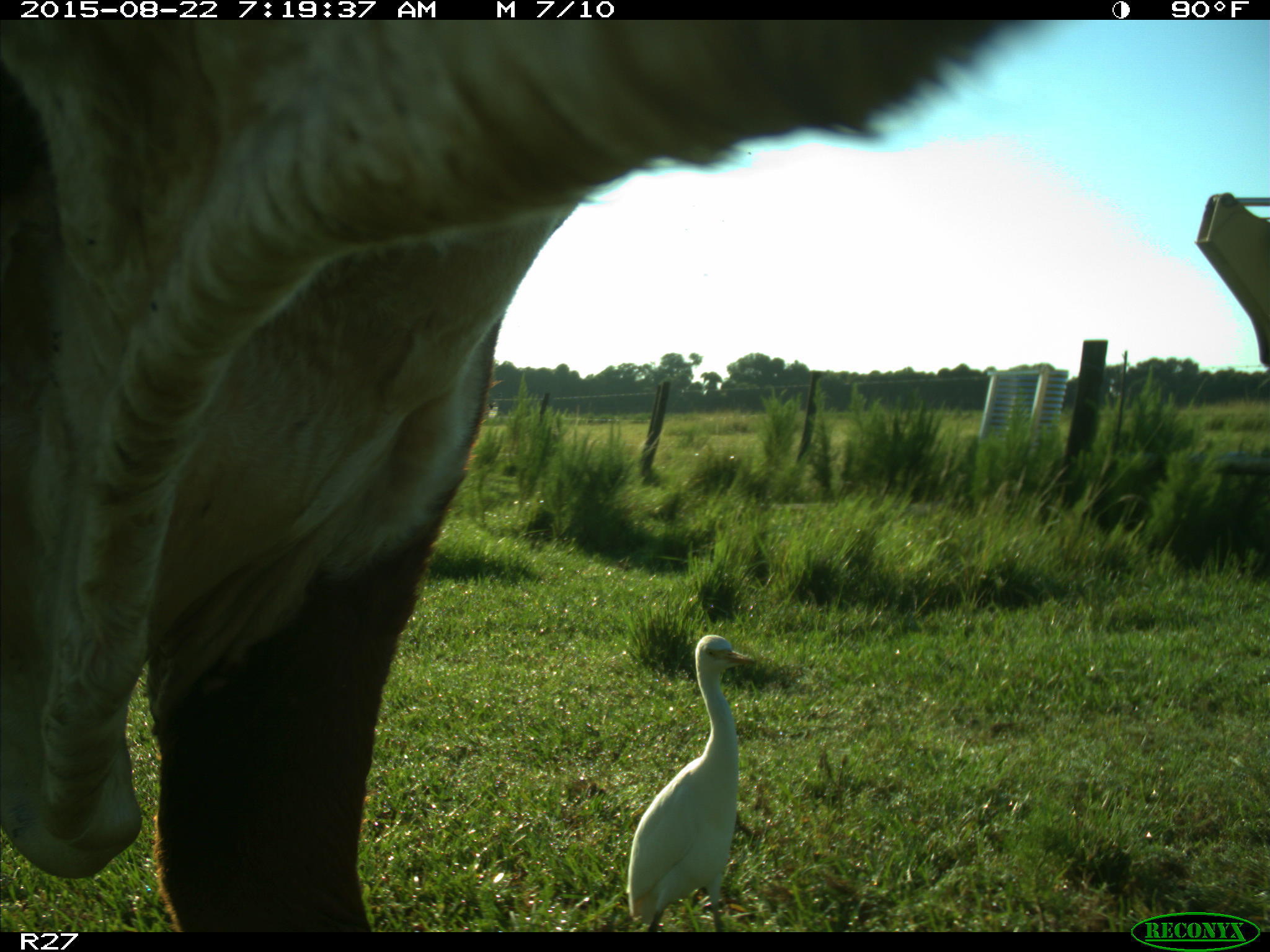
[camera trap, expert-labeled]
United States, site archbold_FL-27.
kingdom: Animalia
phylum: Chordata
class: Mammalia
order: Artiodactyla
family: Bovidae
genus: Bos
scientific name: Bos taurus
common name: domestic cow